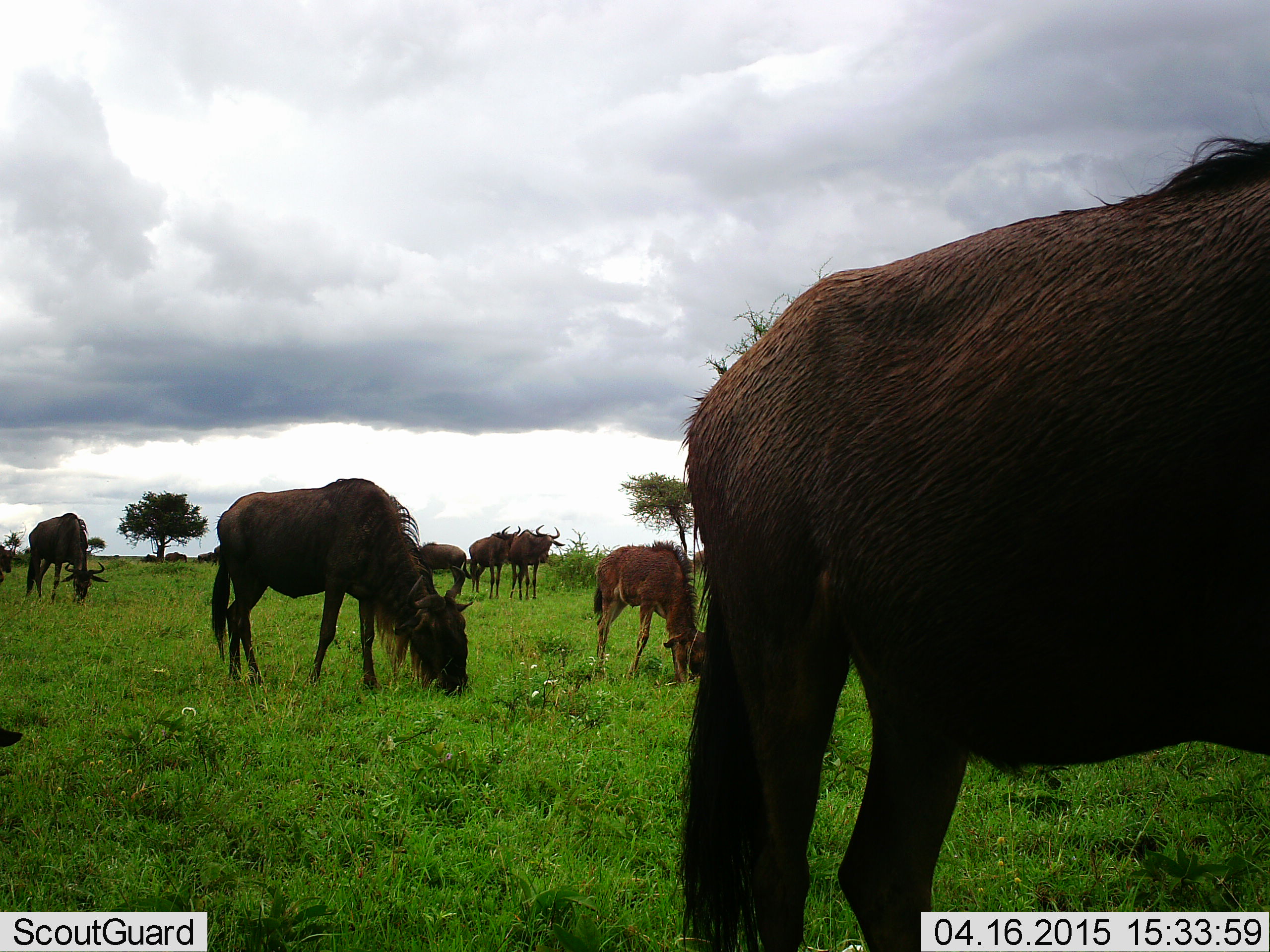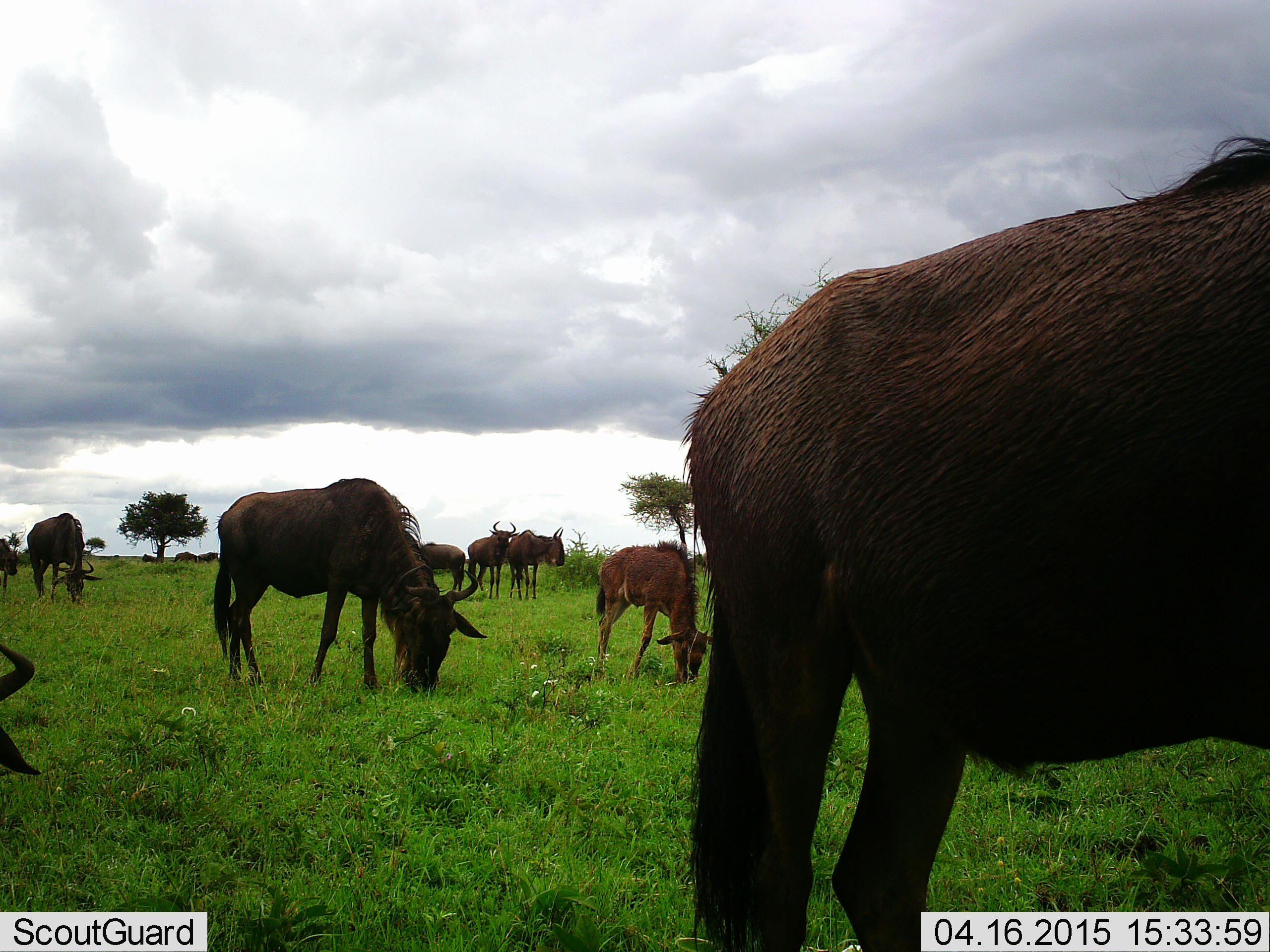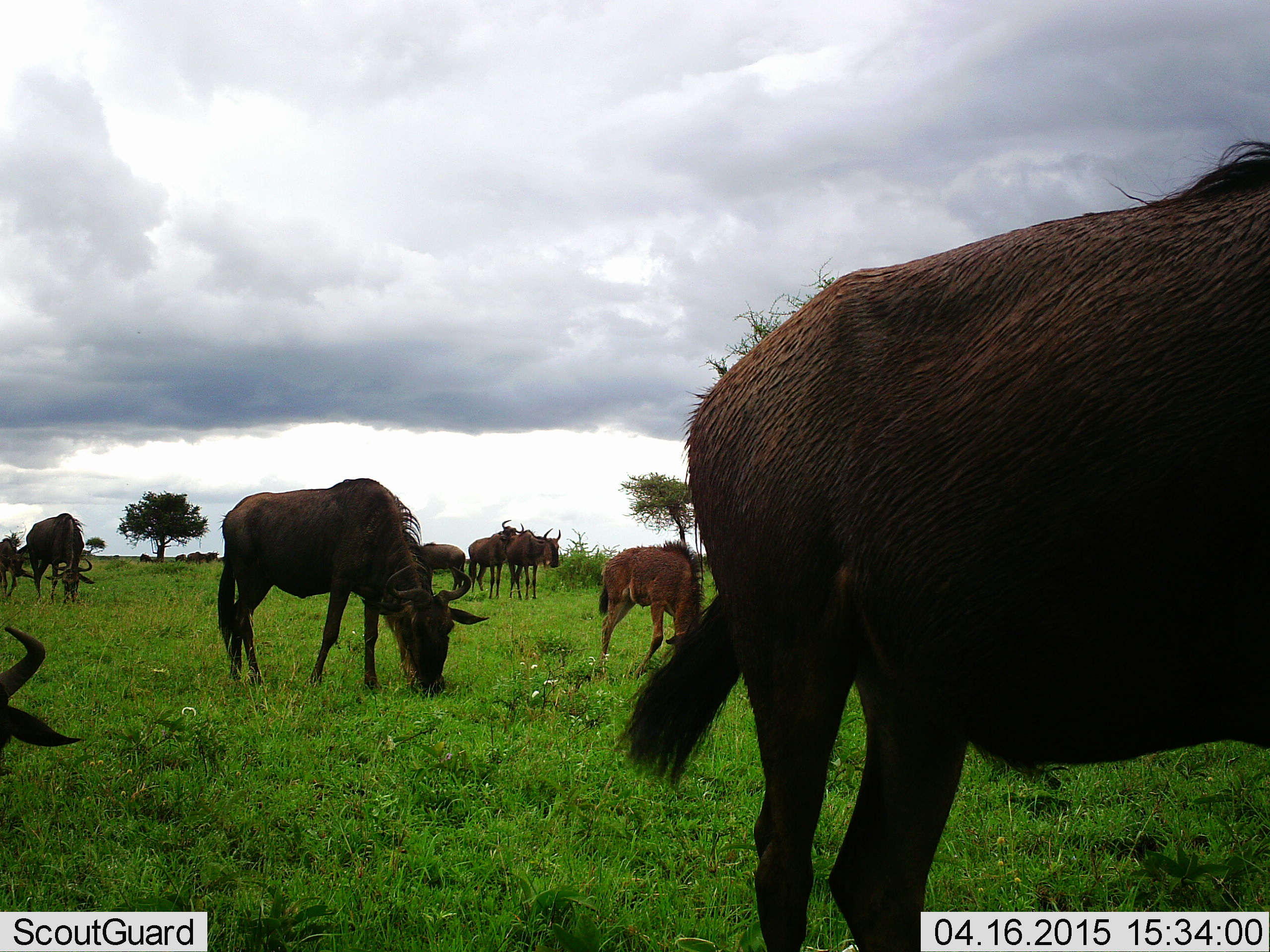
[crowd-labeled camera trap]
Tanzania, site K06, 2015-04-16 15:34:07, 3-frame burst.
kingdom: Animalia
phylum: Chordata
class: Mammalia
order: Artiodactyla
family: Bovidae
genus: Connochaetes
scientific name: Connochaetes taurinus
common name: blue wildebeest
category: wildebeest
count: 11-50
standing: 50%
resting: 0%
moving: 30%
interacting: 0%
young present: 90%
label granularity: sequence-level